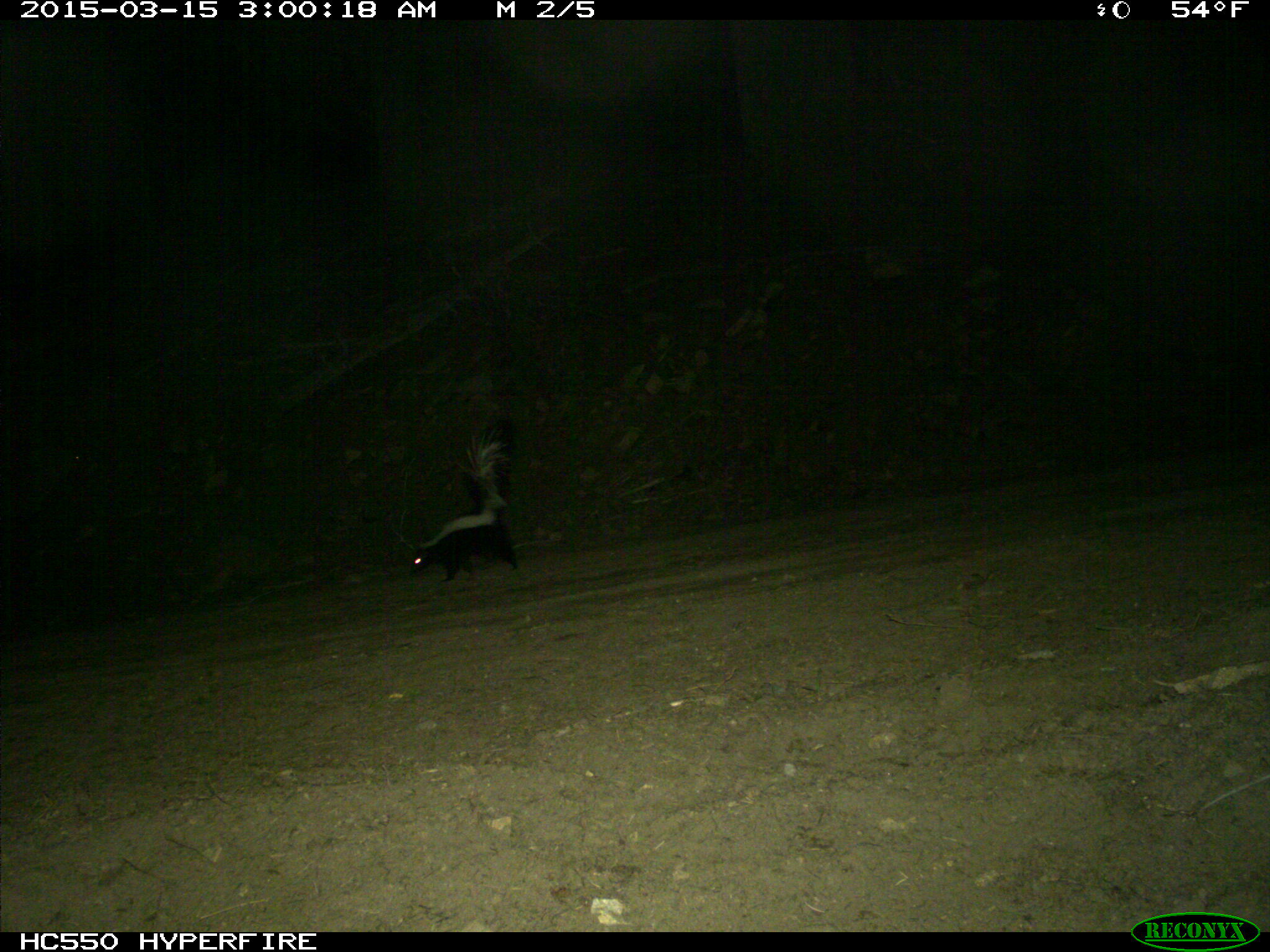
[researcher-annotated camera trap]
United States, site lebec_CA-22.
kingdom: Animalia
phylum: Chordata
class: Mammalia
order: Carnivora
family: Mephitidae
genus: Mephitis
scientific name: Mephitis mephitis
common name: striped skunk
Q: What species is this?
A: Mephitis mephitis (striped skunk).